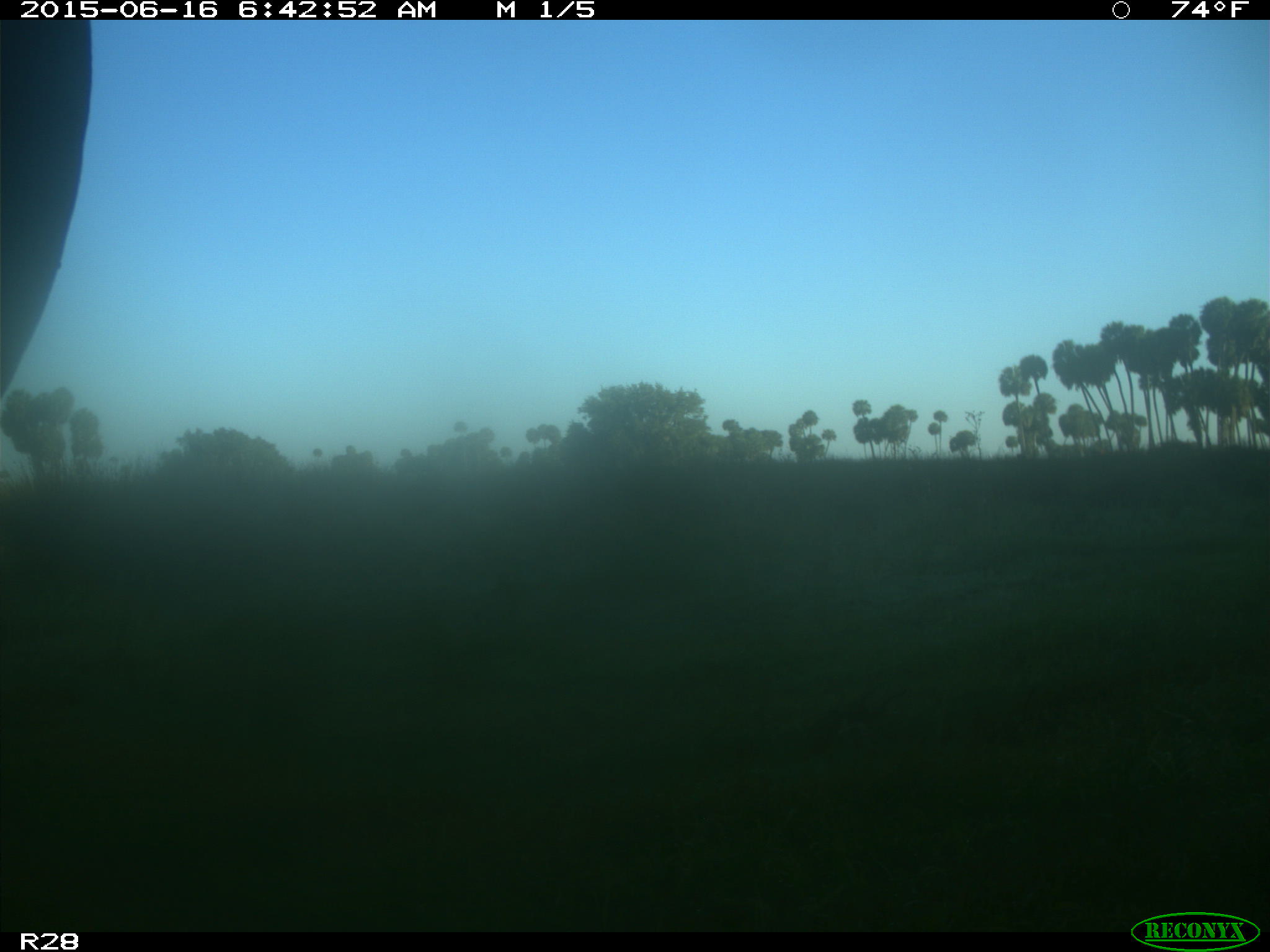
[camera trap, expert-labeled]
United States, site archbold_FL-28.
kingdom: Animalia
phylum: Chordata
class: Mammalia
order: Artiodactyla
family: Bovidae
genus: Bos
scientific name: Bos taurus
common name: domestic cow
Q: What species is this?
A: Bos taurus (domestic cow).